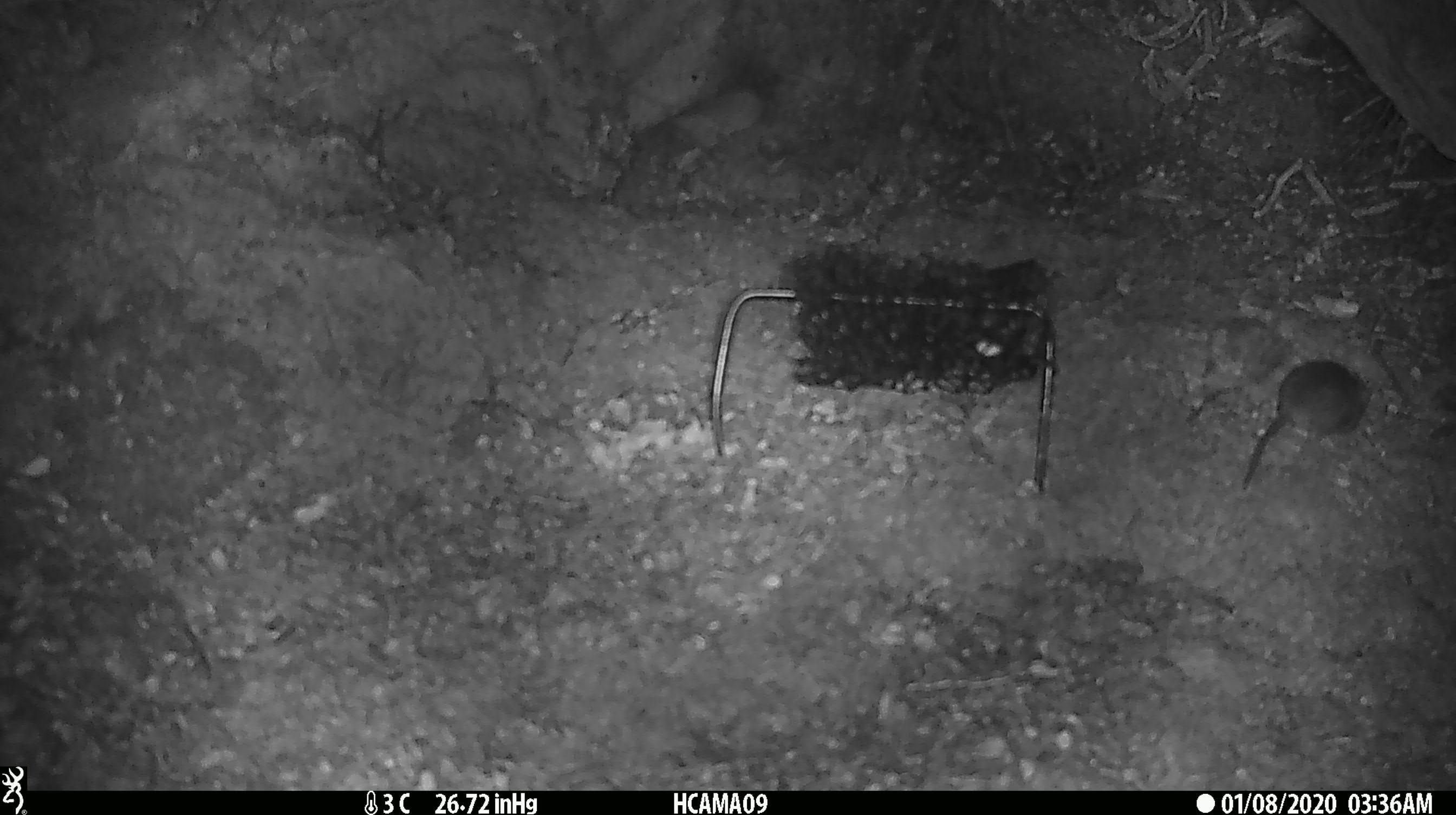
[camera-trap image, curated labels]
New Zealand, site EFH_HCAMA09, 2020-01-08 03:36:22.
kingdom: Animalia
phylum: Chordata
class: Mammalia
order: Rodentia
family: Muridae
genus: Mus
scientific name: Mus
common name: mouse